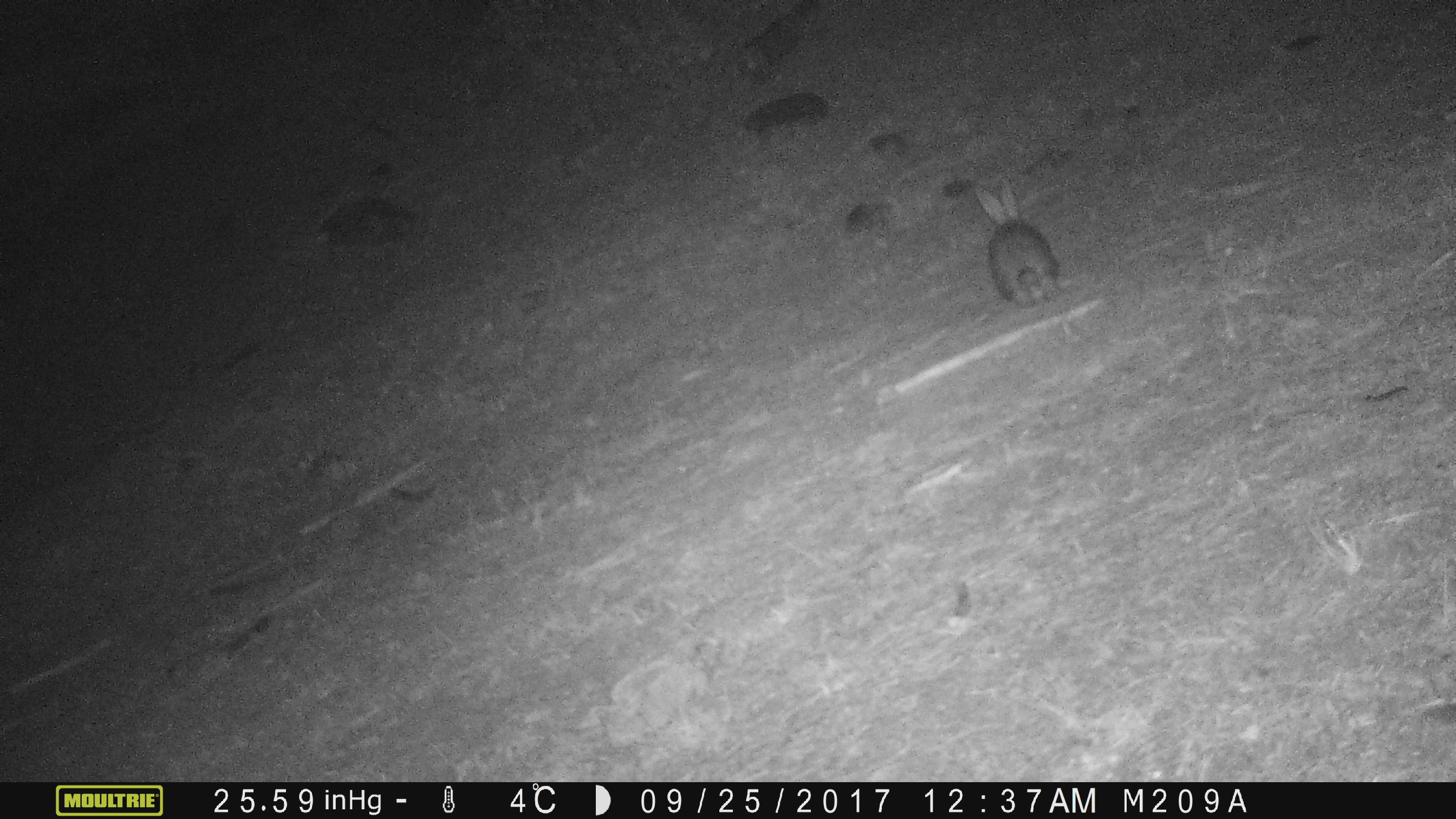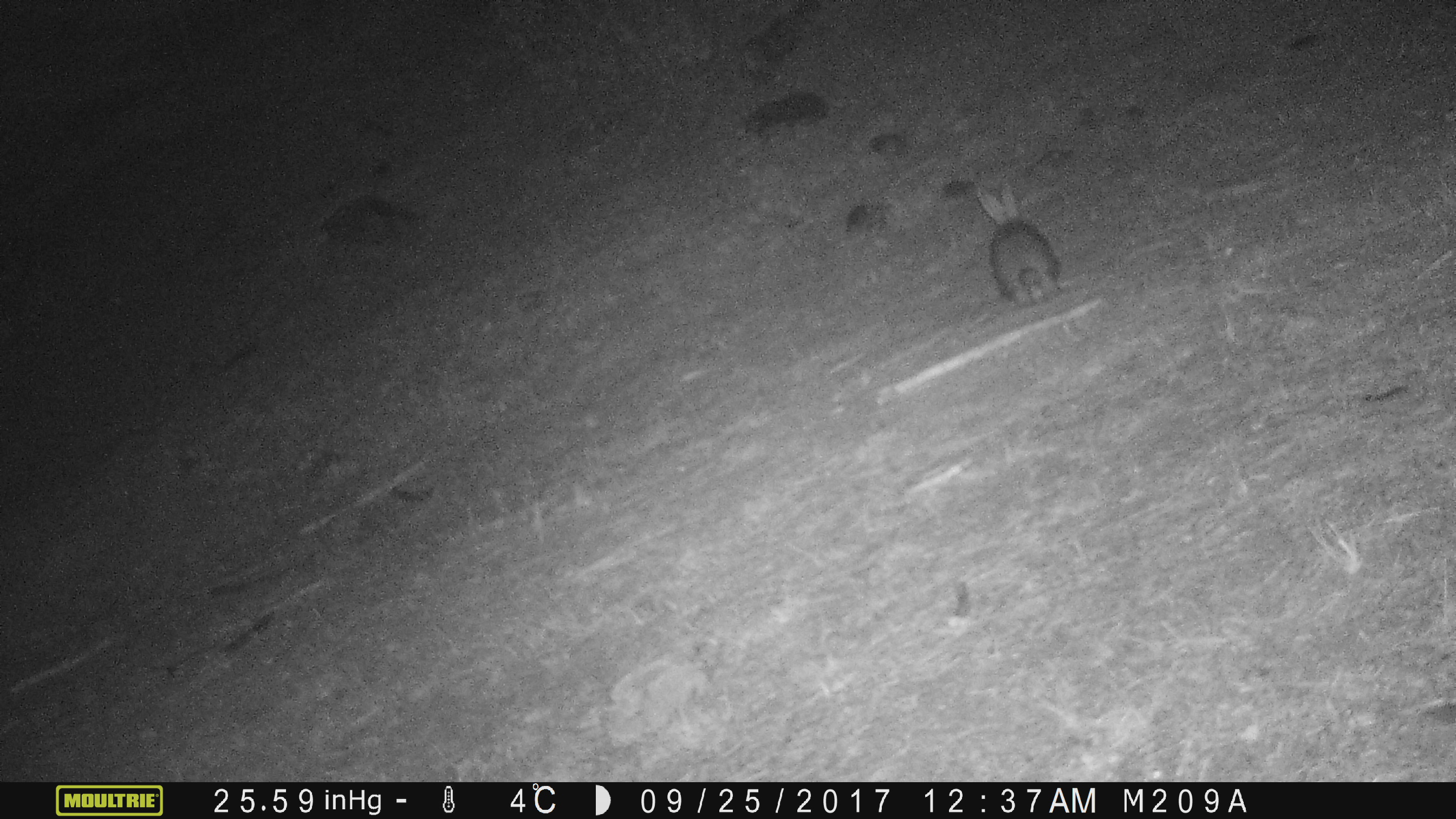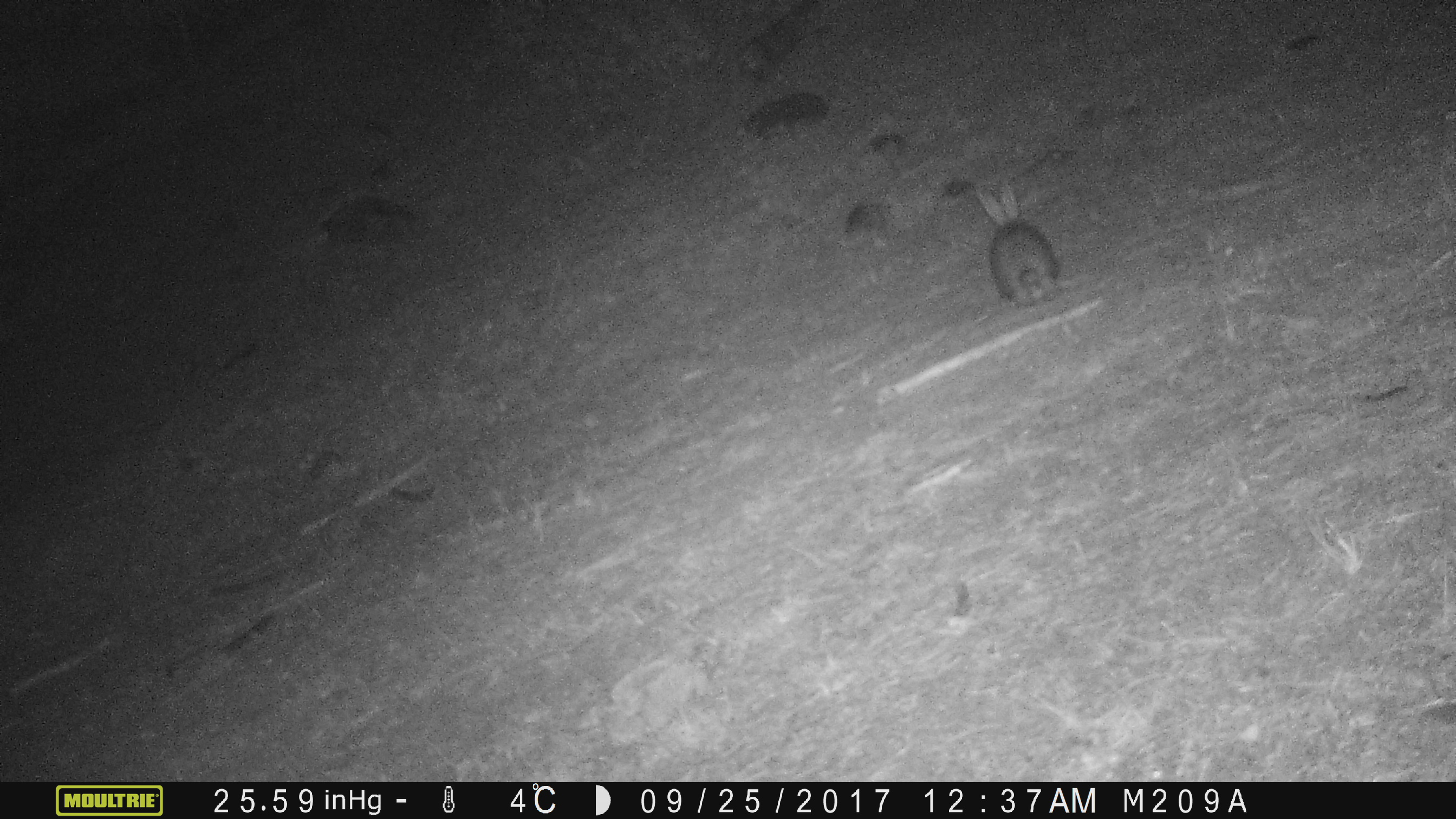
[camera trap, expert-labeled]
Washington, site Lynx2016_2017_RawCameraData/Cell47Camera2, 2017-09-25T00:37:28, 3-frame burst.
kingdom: Animalia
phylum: Chordata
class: Mammalia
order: Lagomorpha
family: Leporidae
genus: Lepus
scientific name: Lepus americanus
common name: snowshoe hare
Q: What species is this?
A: Lepus americanus (snowshoe hare).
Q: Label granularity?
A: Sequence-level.